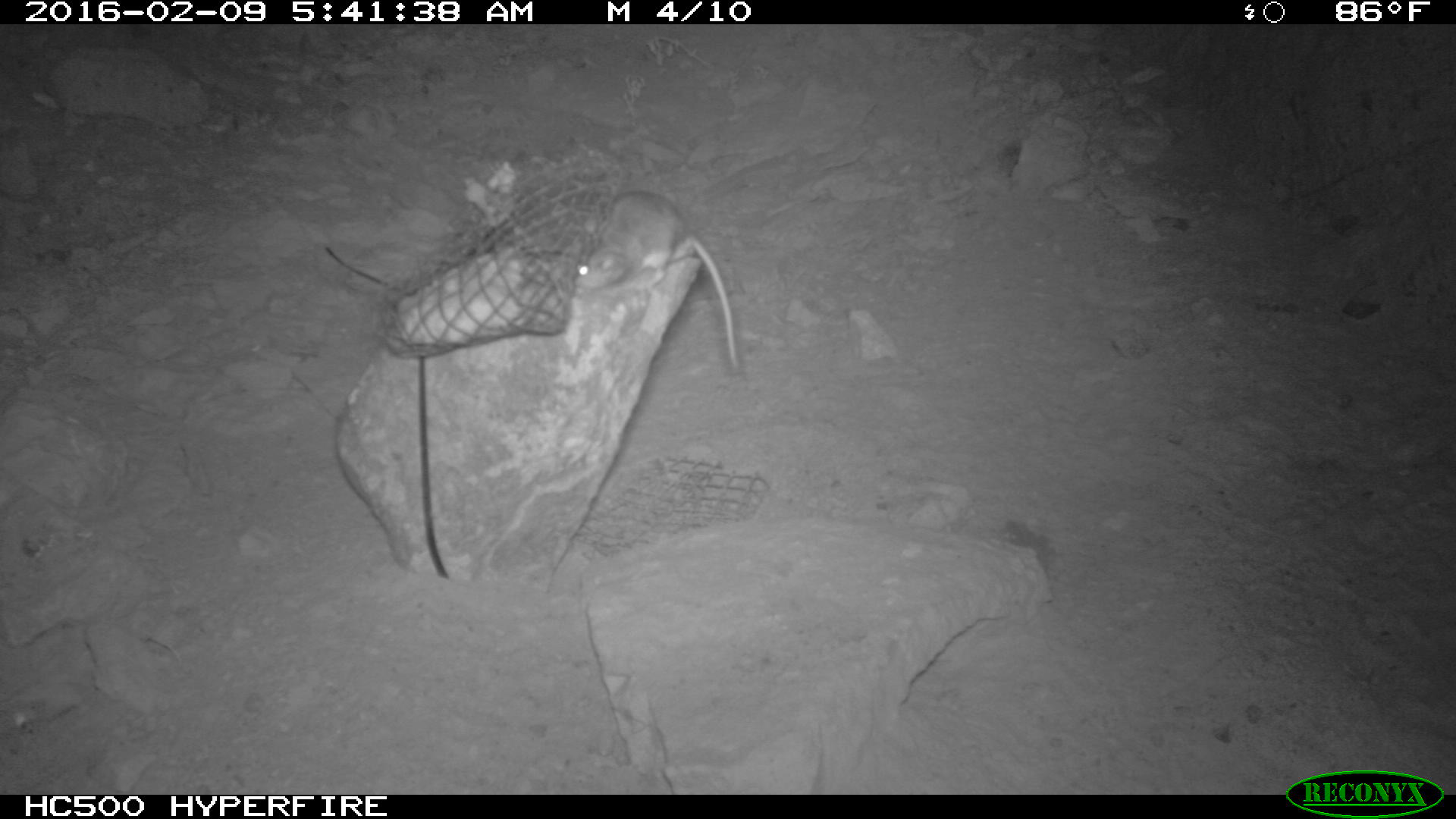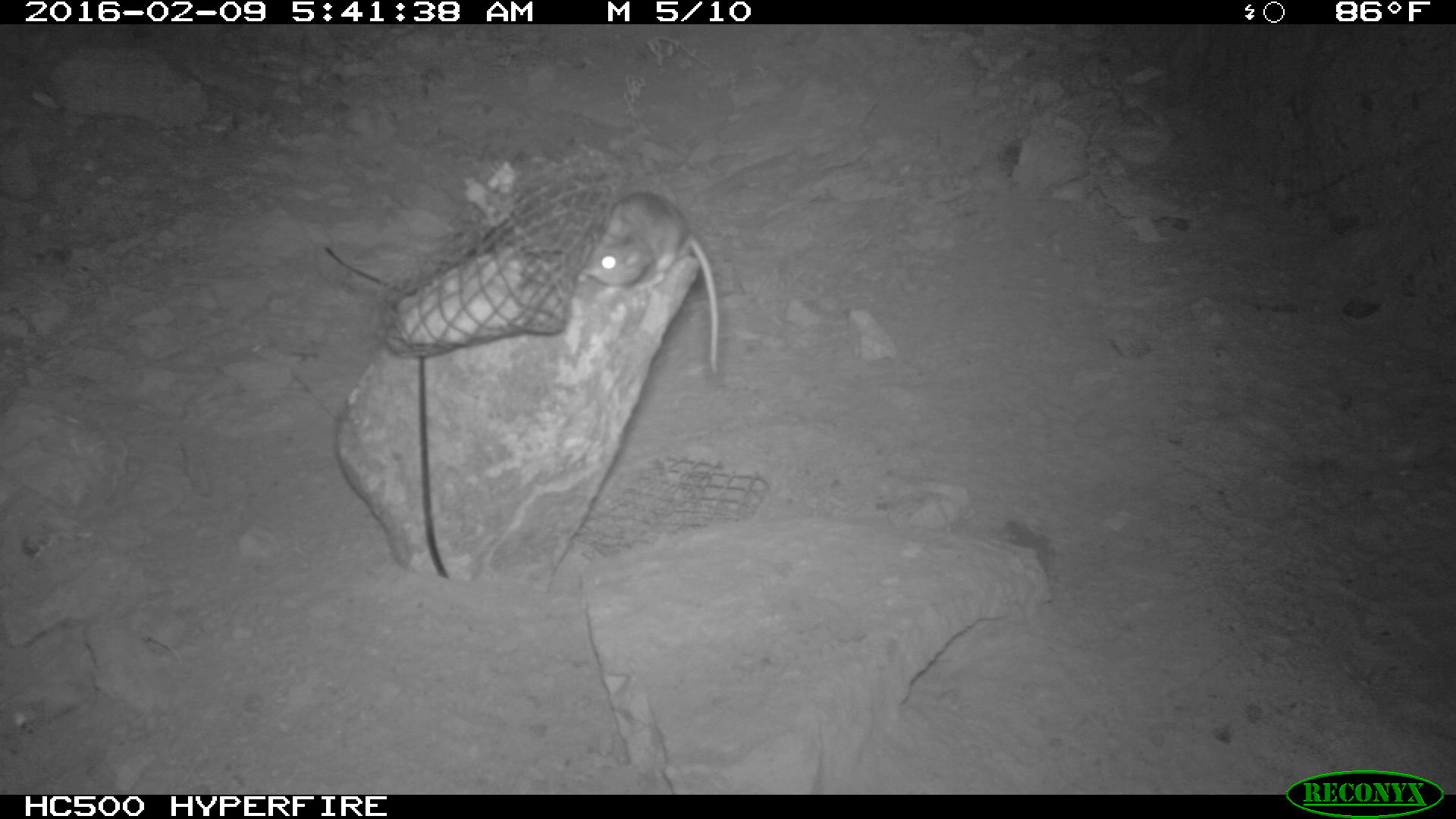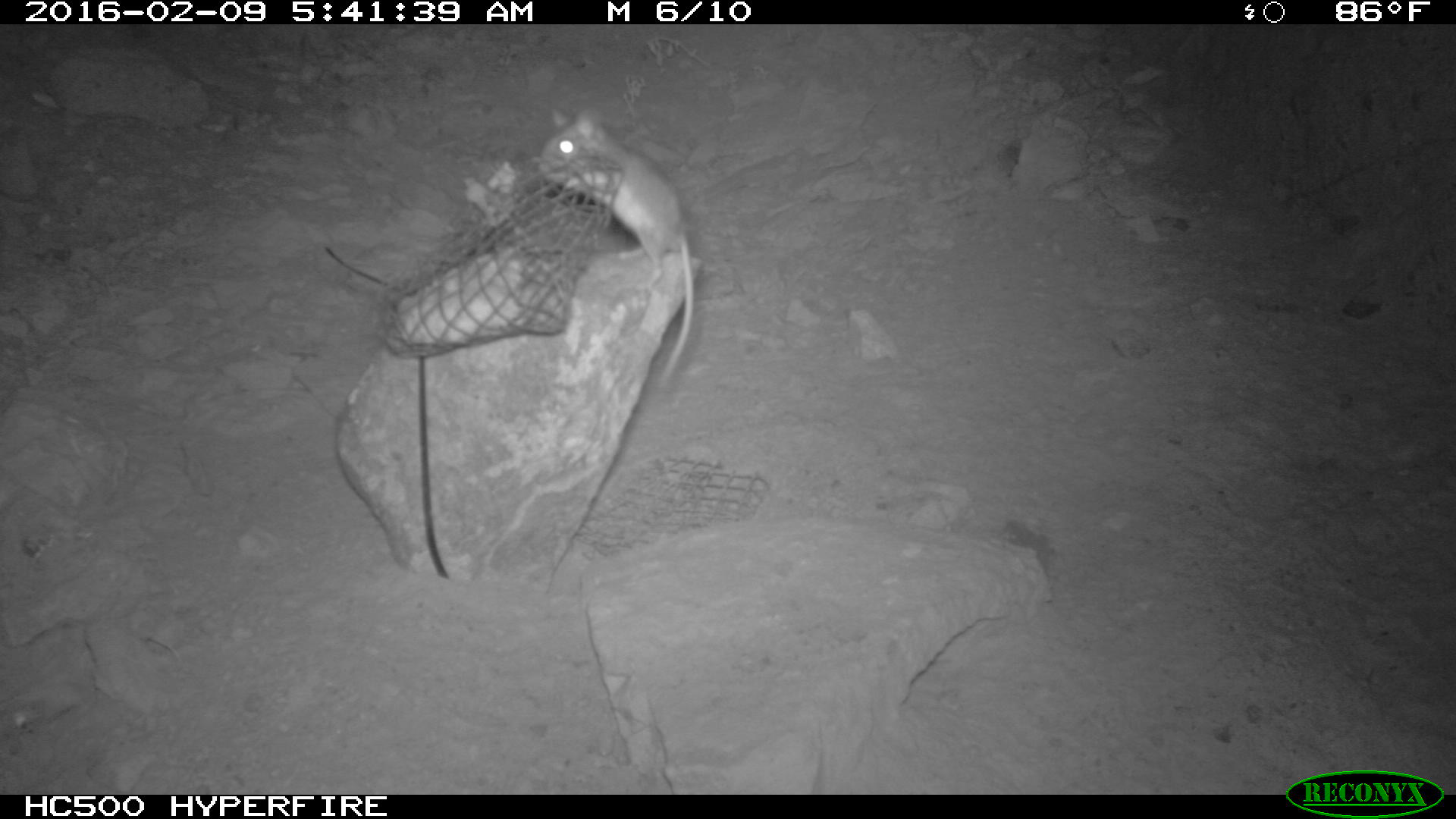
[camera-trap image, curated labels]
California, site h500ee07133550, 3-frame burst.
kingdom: Animalia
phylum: Chordata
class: Mammalia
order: Rodentia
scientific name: Rodentia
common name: rodent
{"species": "rodent (Rodentia)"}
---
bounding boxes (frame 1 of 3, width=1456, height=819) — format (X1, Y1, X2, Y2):
rodent: (574, 190, 739, 370)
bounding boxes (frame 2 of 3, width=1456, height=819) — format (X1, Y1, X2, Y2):
rodent: (579, 191, 718, 373)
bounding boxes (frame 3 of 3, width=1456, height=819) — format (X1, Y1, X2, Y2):
rodent: (528, 106, 695, 386)